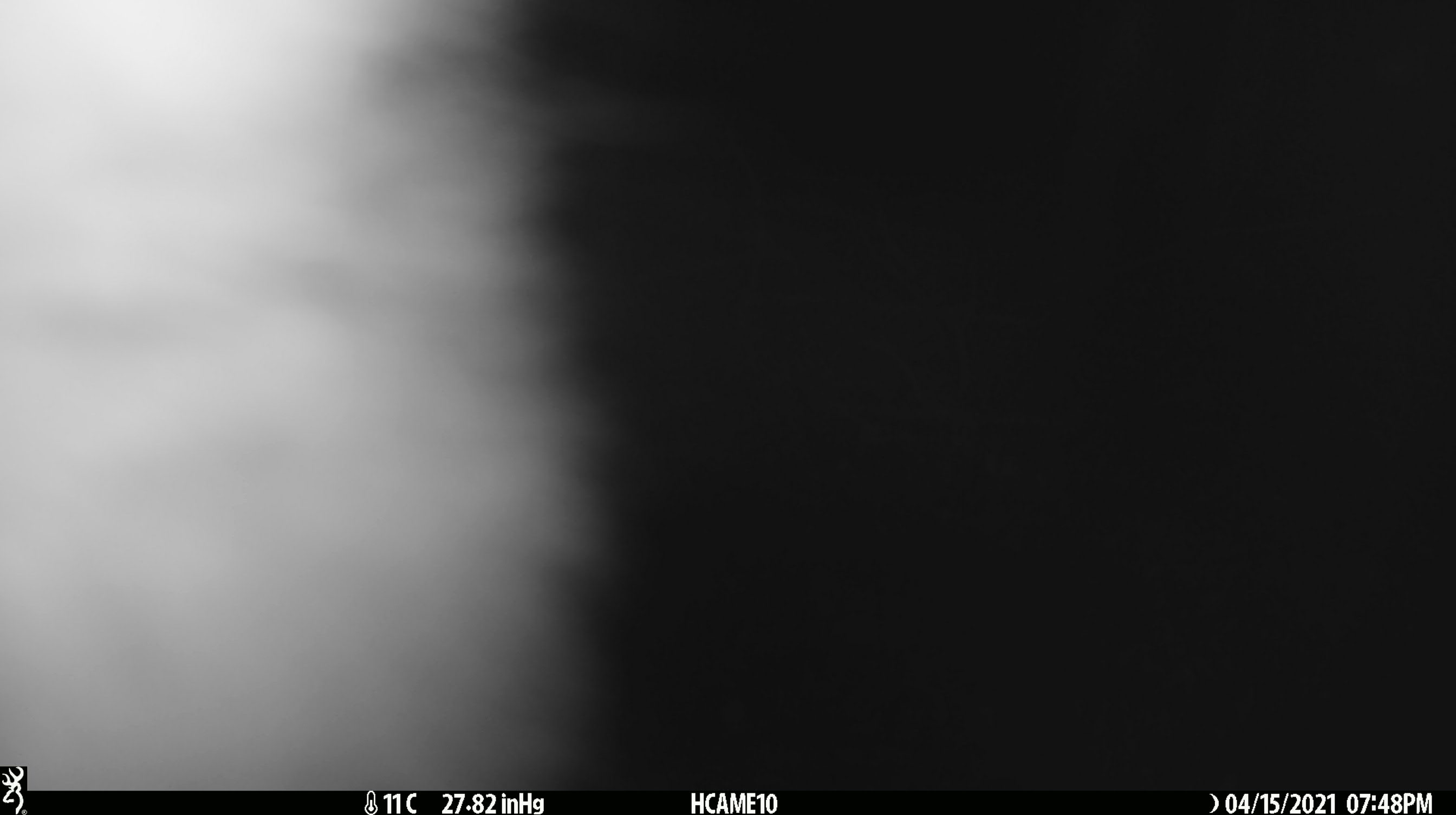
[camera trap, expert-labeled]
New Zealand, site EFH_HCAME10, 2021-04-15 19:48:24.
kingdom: Animalia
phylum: Chordata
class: Mammalia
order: Carnivora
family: Felidae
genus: Felis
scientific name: Felis catus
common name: domestic cat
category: cat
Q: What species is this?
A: Cat (domestic cat) (Felis catus).